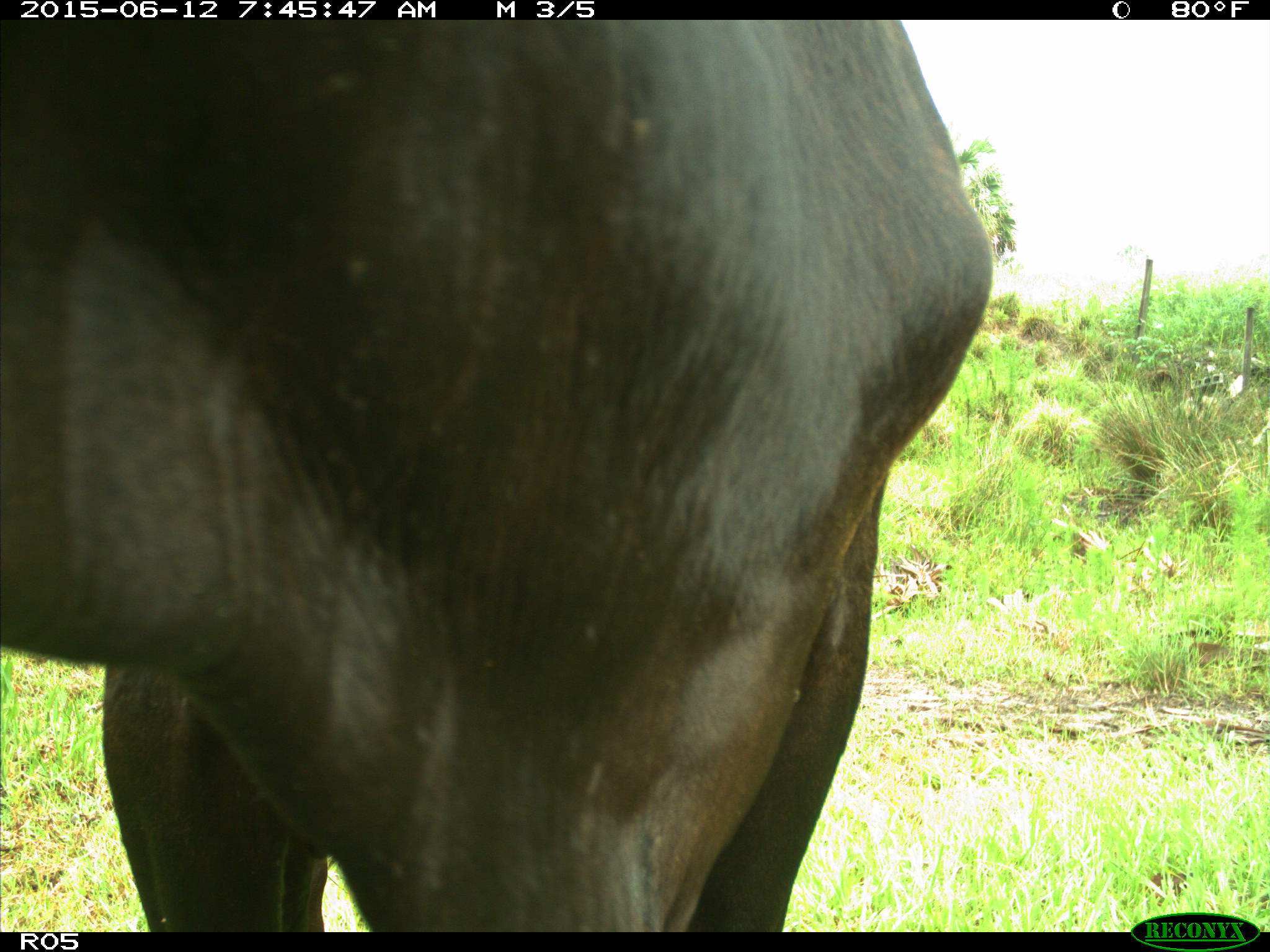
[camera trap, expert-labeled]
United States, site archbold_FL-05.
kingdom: Animalia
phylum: Chordata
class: Mammalia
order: Artiodactyla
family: Bovidae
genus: Bos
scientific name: Bos taurus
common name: domestic cow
Bos taurus (domestic cow).